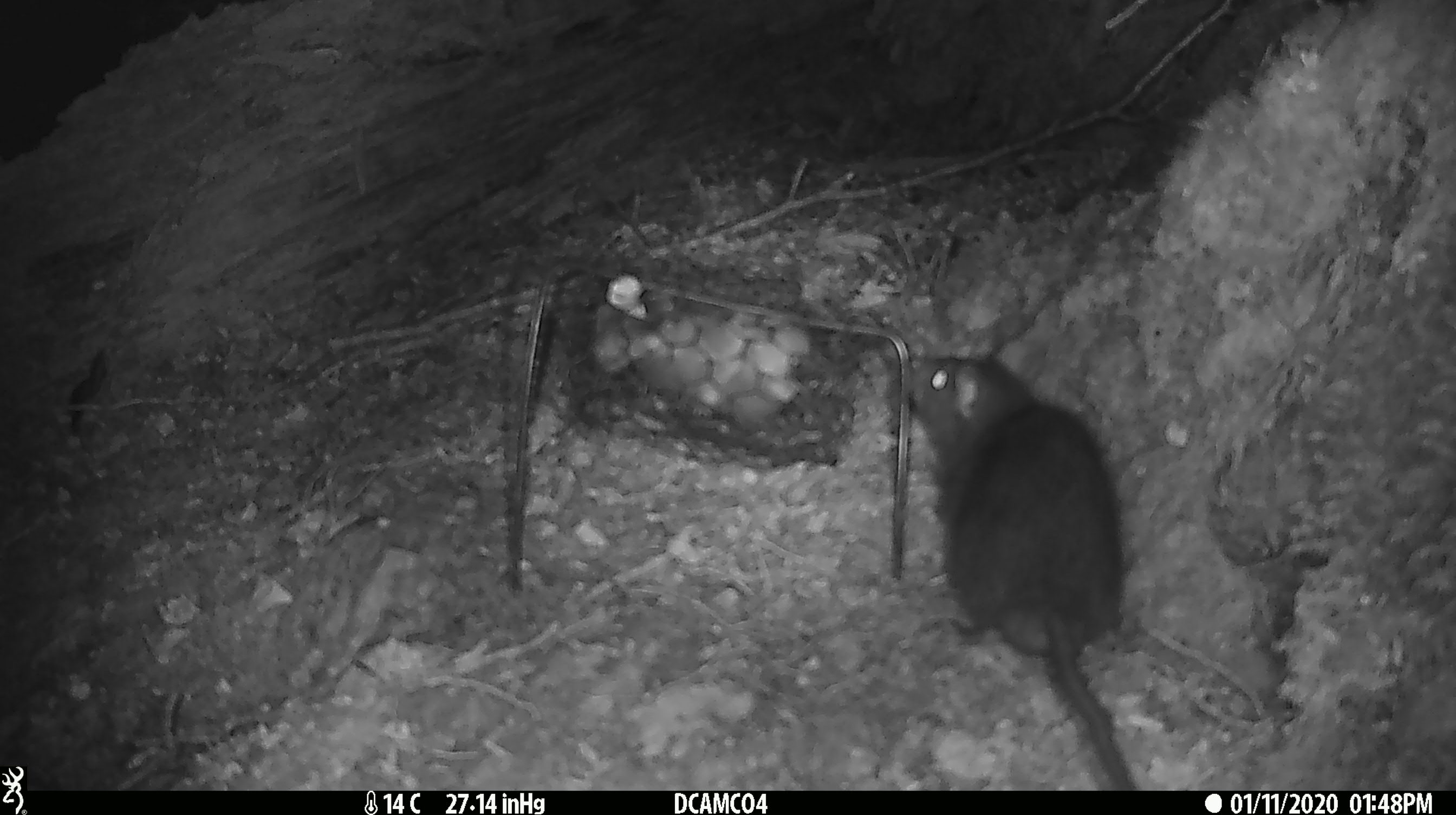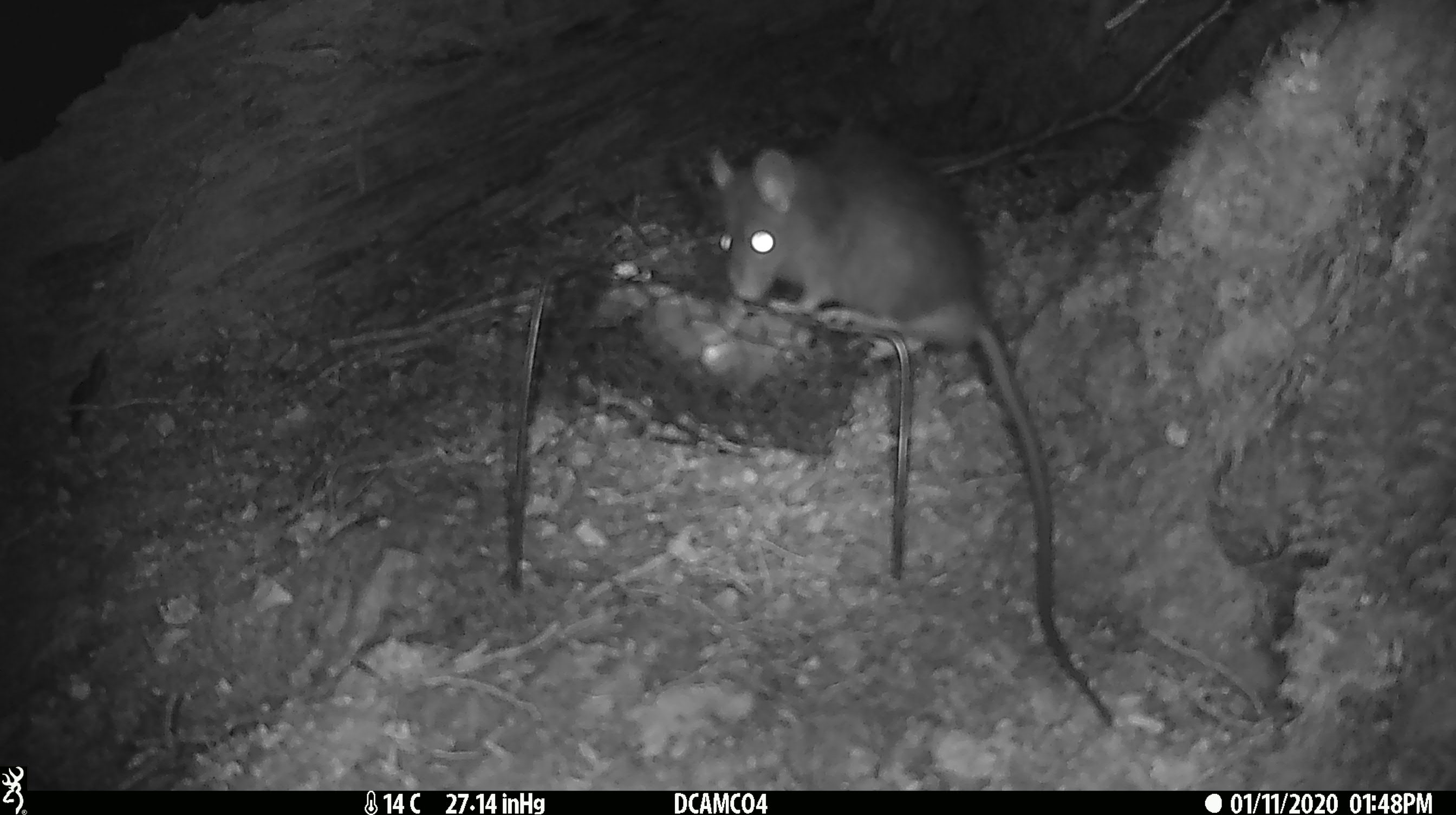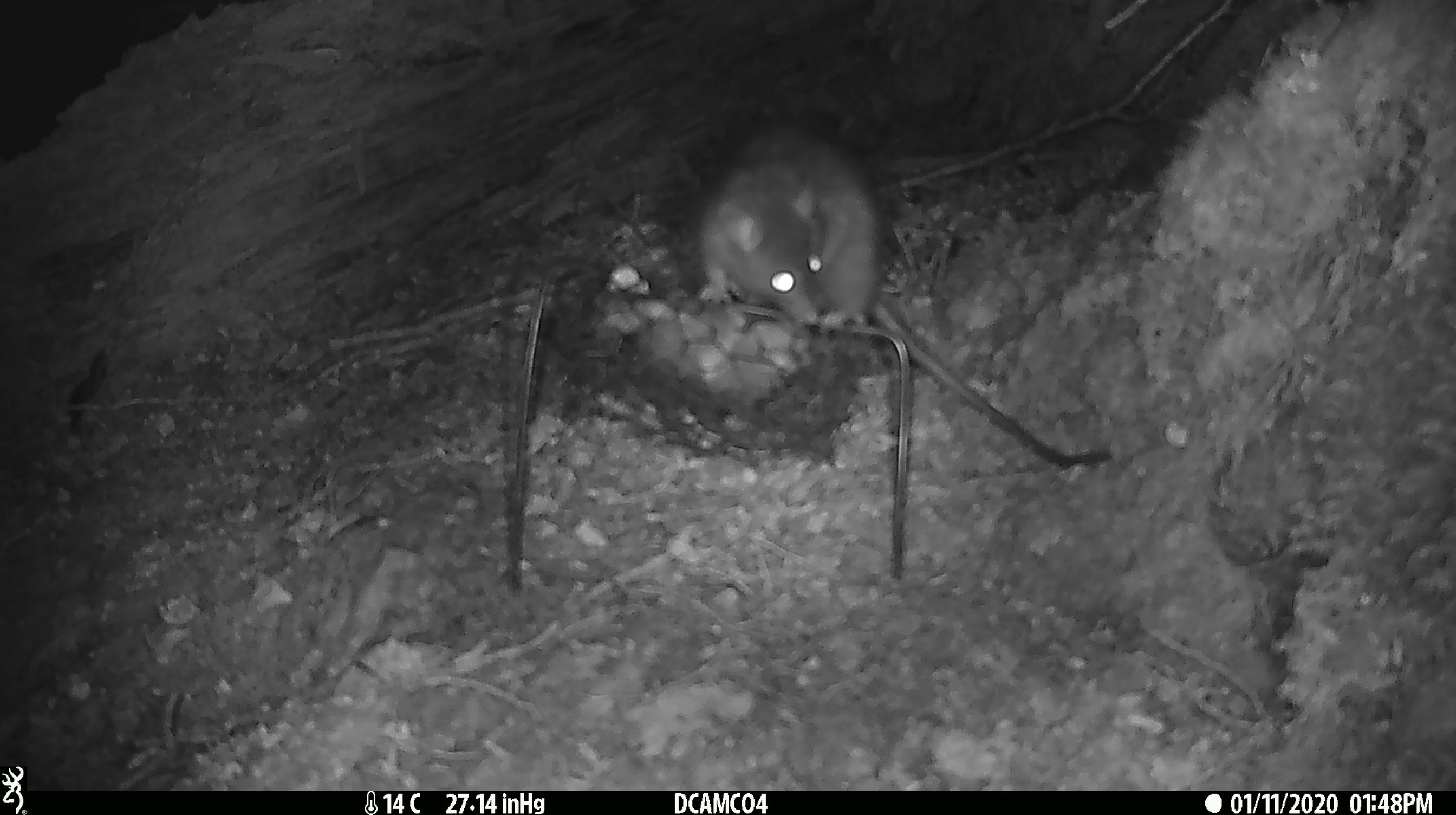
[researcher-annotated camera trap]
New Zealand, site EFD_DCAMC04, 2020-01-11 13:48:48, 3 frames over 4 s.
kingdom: Animalia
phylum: Chordata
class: Mammalia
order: Rodentia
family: Muridae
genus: Rattus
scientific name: Rattus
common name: rat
Rat (Rattus).